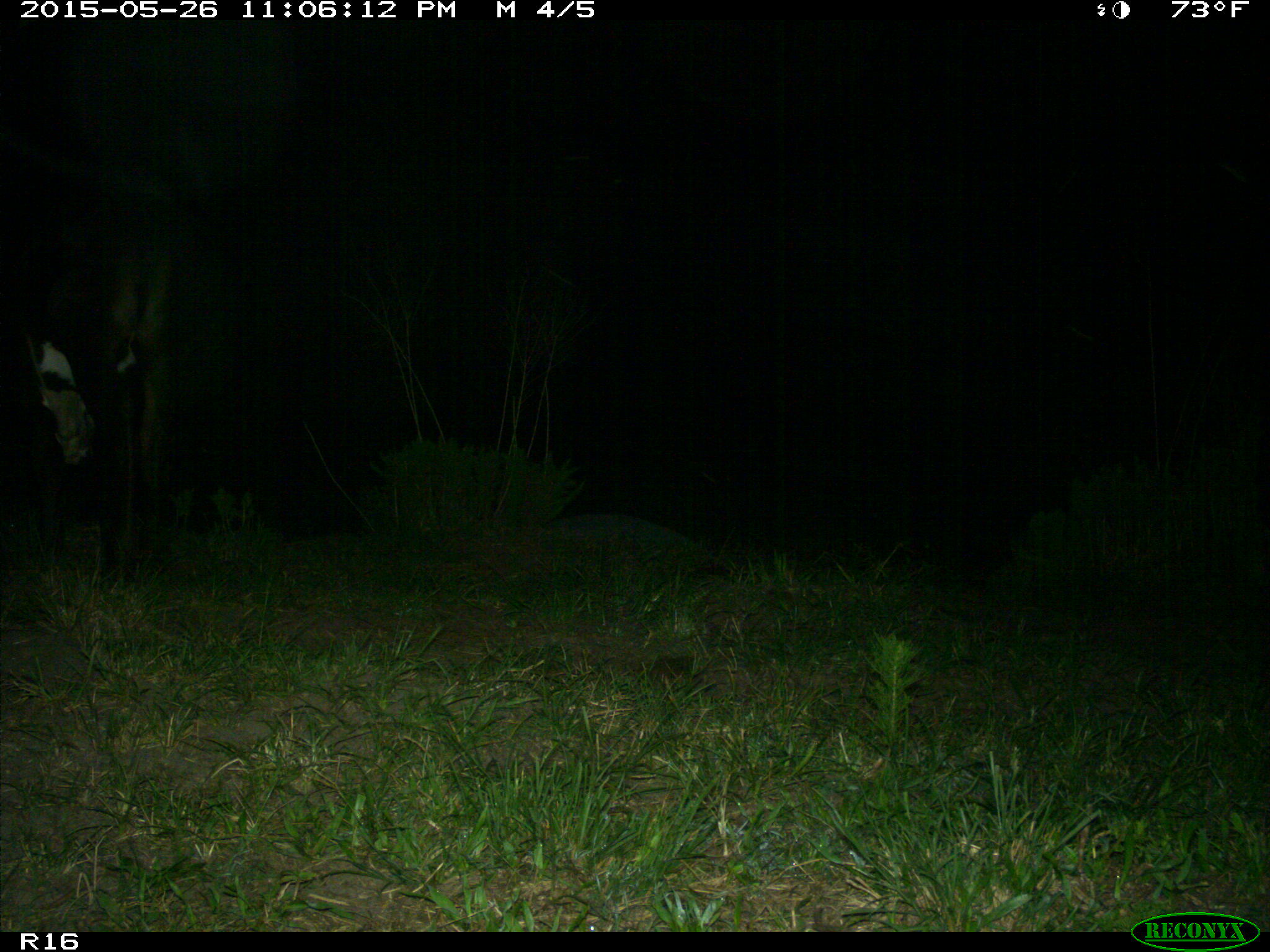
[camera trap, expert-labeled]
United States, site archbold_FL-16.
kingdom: Animalia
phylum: Chordata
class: Mammalia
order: Artiodactyla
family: Bovidae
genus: Bos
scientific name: Bos taurus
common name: domestic cow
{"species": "Bos taurus (domestic cow)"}